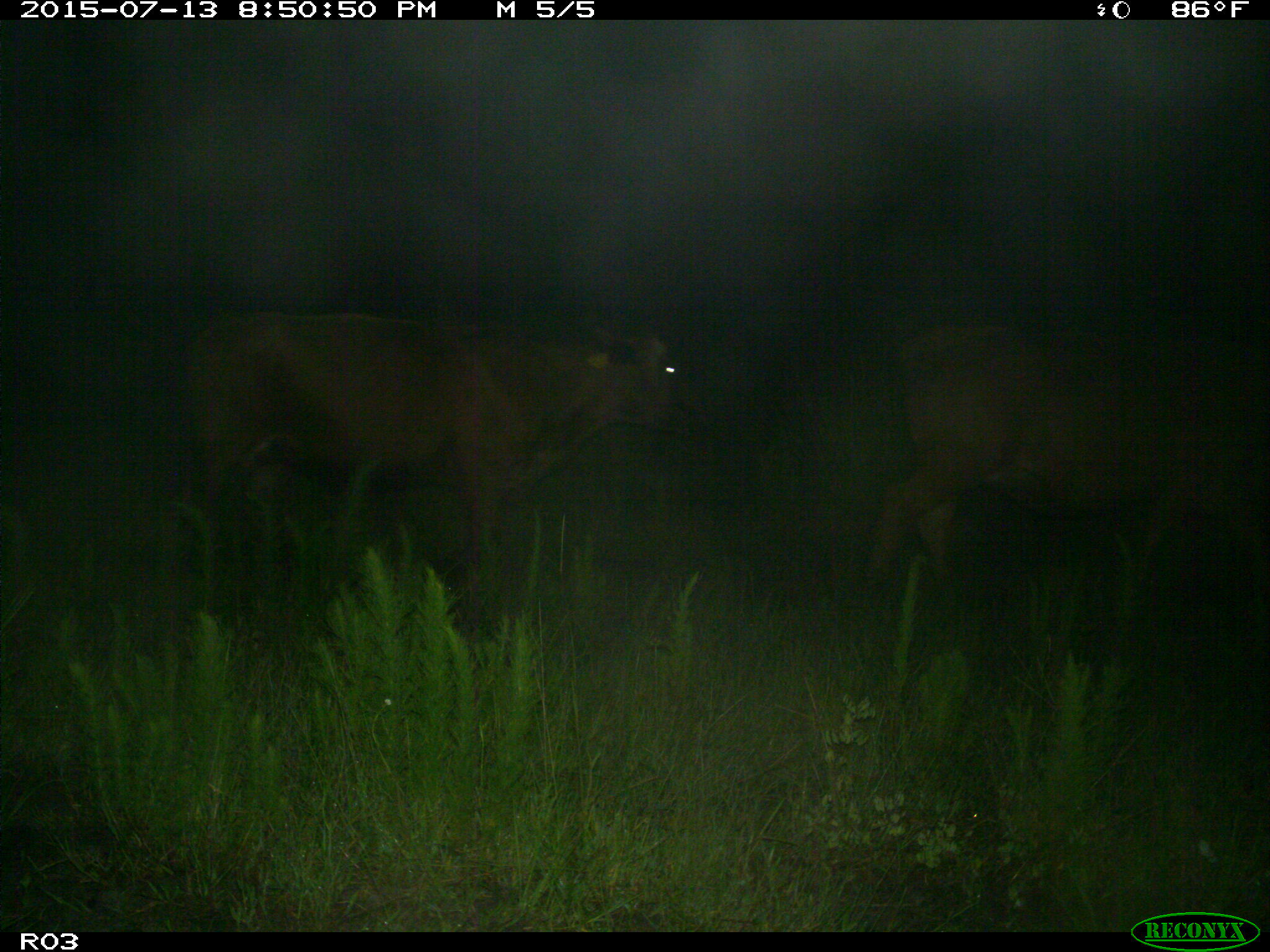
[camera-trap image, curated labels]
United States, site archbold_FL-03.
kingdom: Animalia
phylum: Chordata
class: Mammalia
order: Artiodactyla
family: Bovidae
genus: Bos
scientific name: Bos taurus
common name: domestic cow